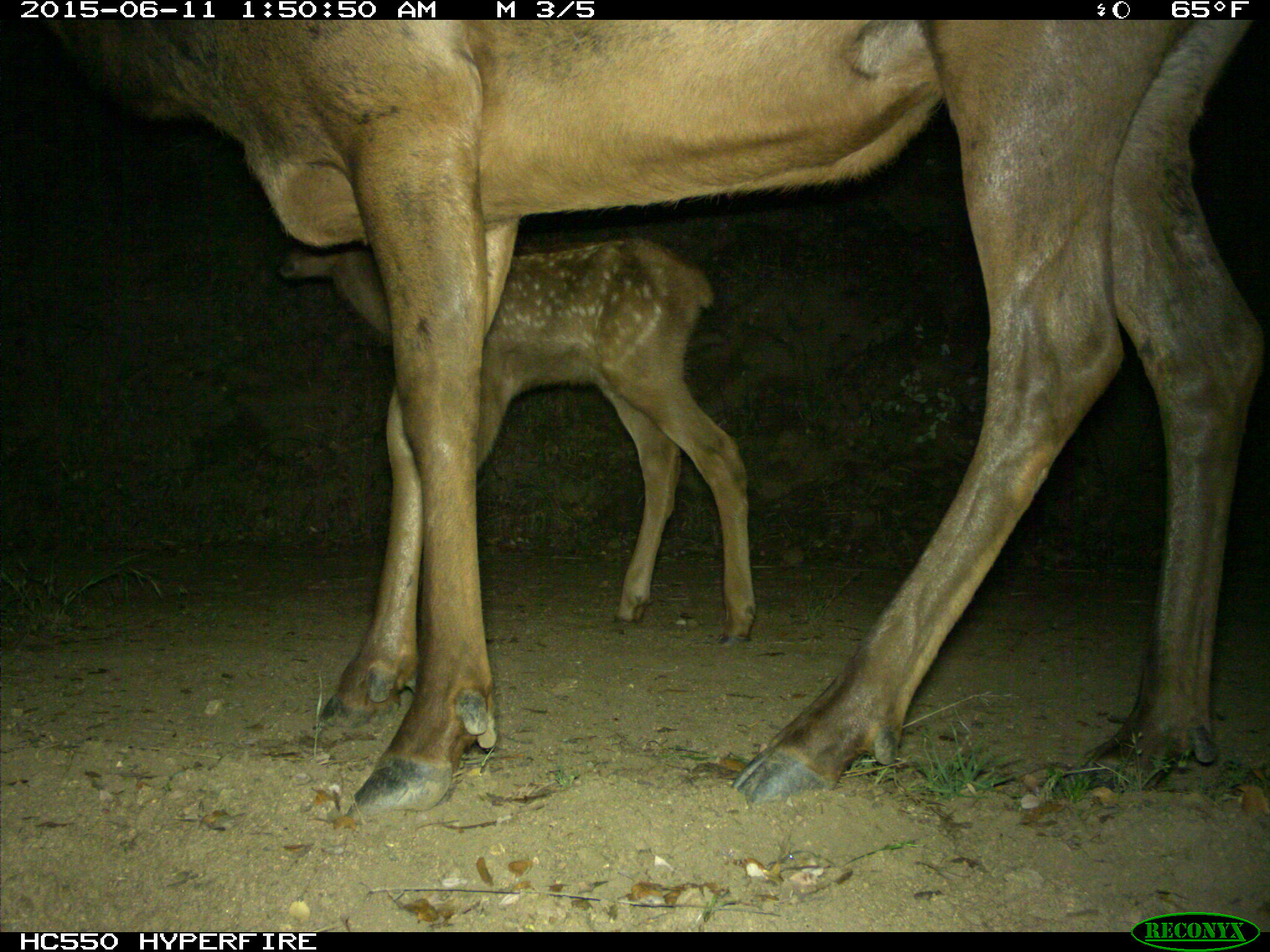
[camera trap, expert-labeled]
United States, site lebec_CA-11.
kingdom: Animalia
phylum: Chordata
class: Mammalia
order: Artiodactyla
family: Cervidae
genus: Cervus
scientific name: Cervus canadensis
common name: elk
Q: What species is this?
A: Cervus canadensis (elk).